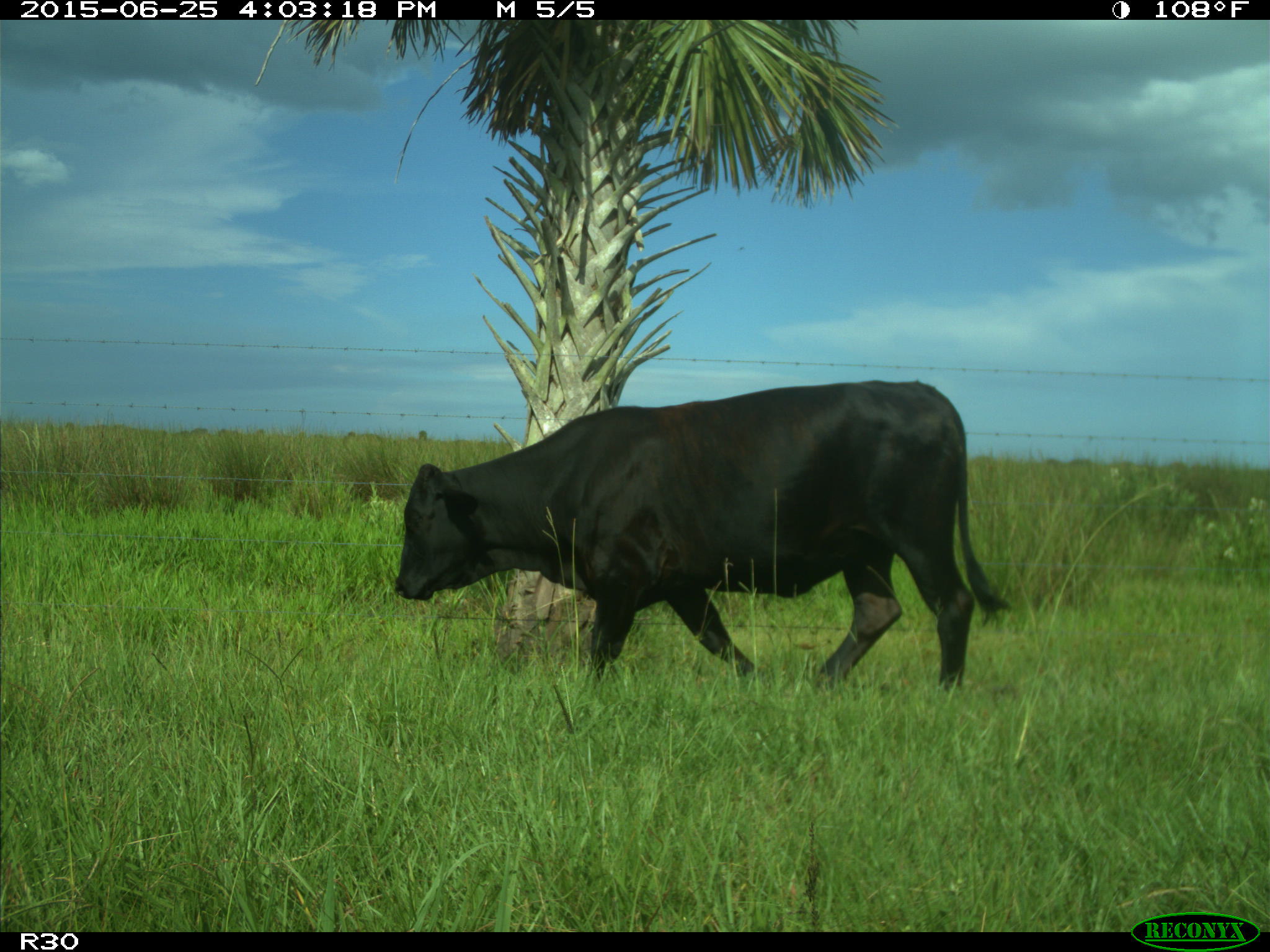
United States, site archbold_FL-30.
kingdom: Animalia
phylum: Chordata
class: Mammalia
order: Artiodactyla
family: Bovidae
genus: Bos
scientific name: Bos taurus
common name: domestic cow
Bos taurus (domestic cow).